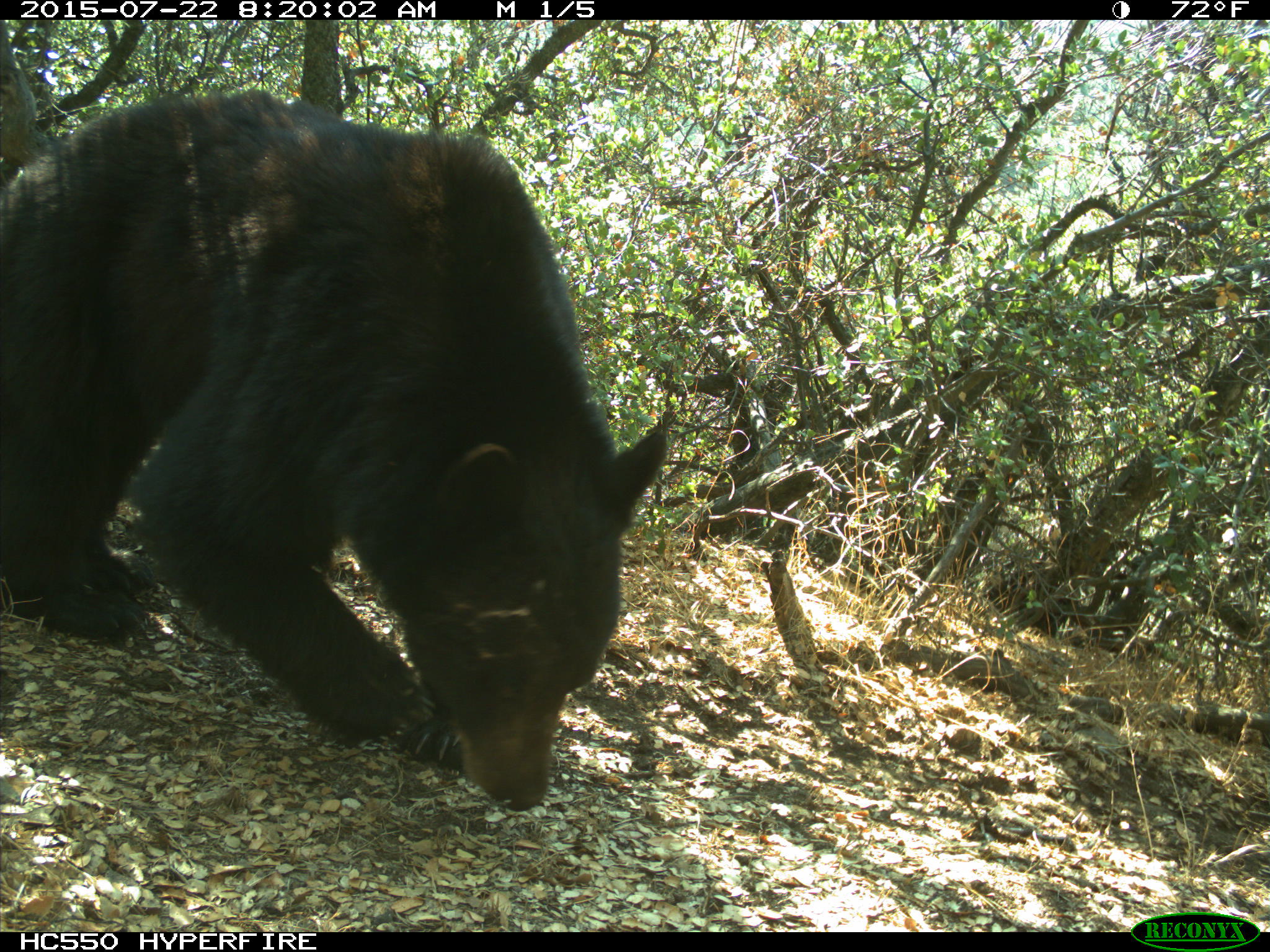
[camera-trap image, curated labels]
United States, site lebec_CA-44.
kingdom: Animalia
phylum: Chordata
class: Mammalia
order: Carnivora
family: Ursidae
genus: Ursus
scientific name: Ursus americanus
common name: american black bear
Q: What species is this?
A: Ursus americanus (american black bear).